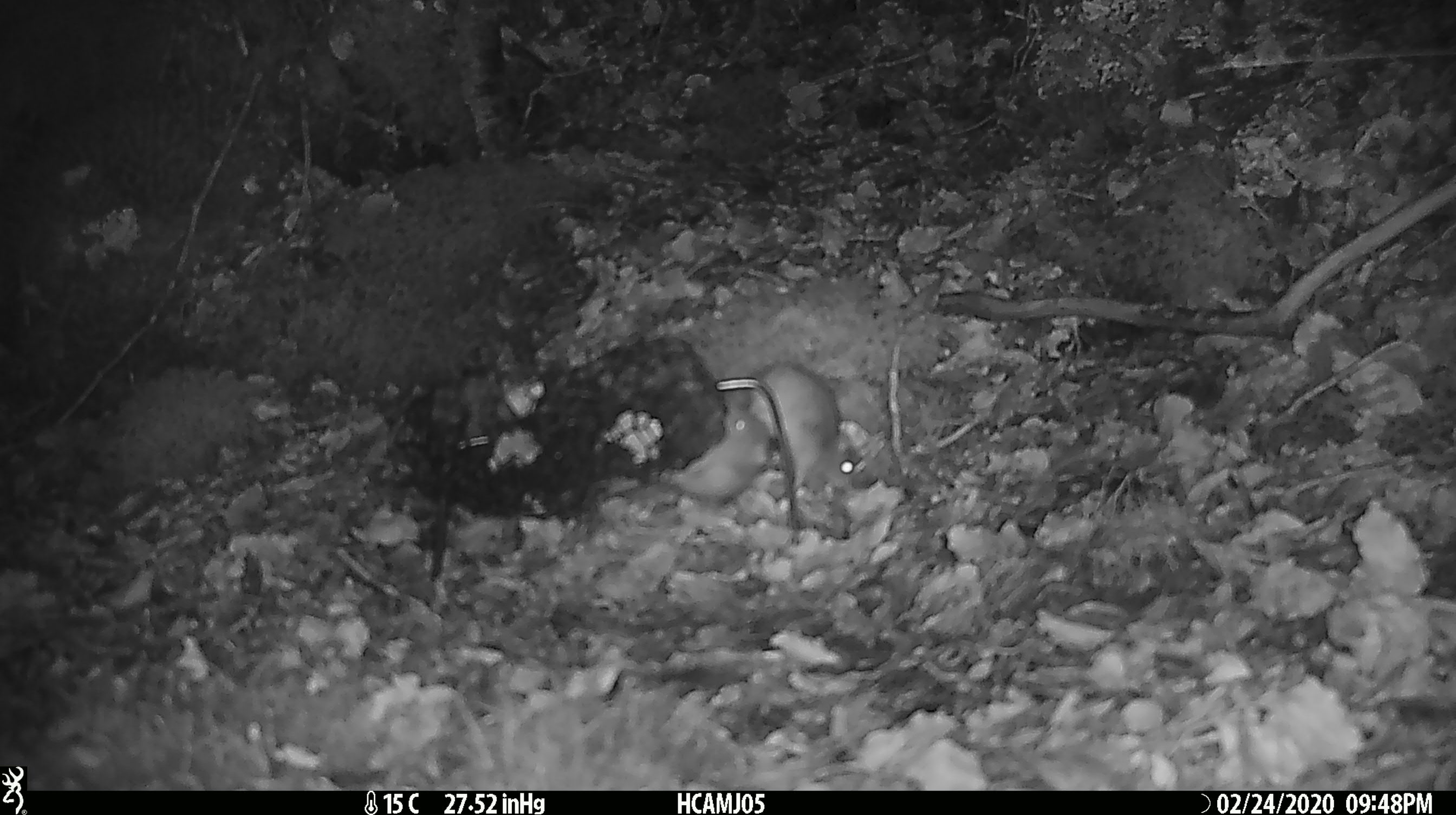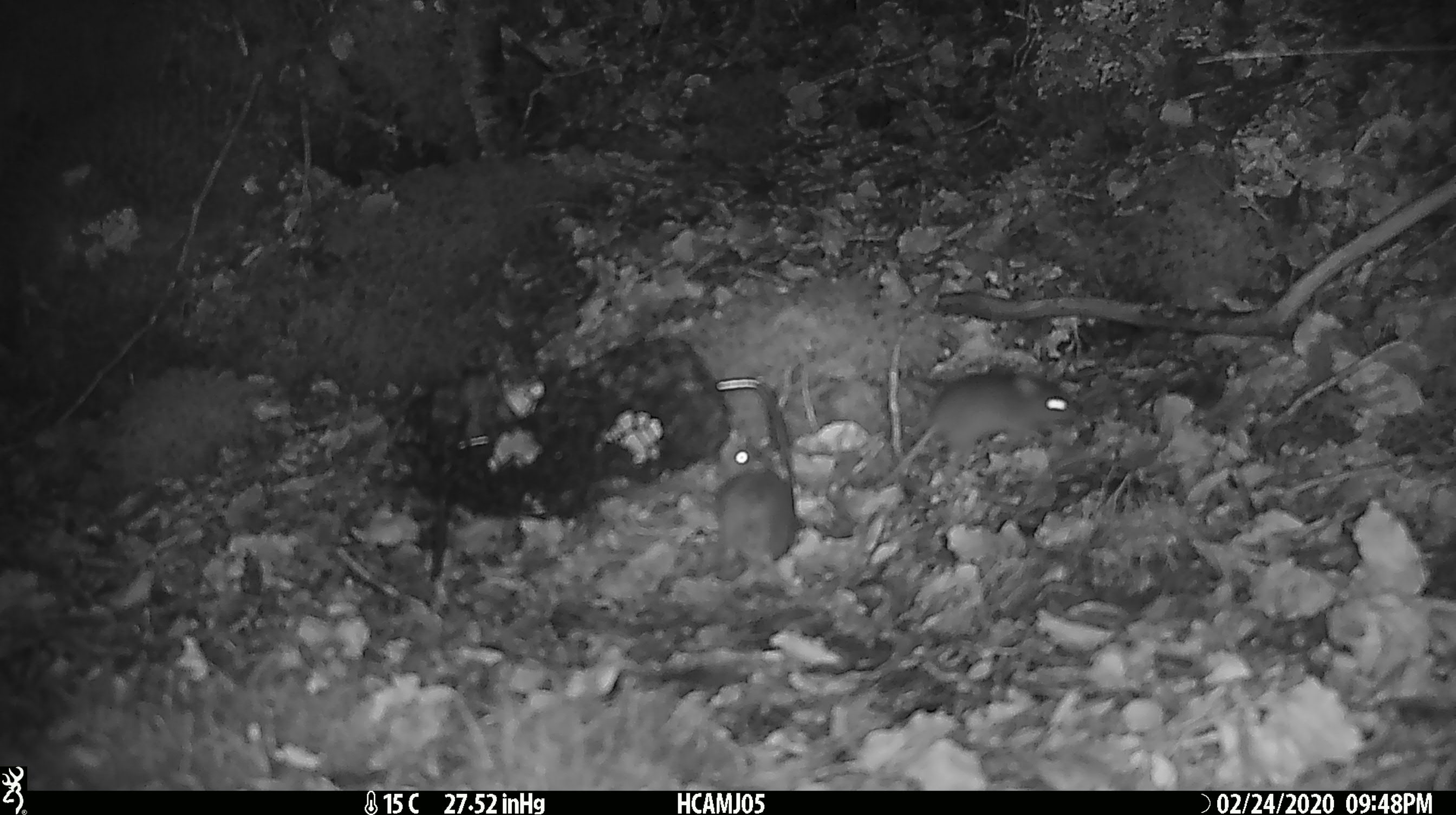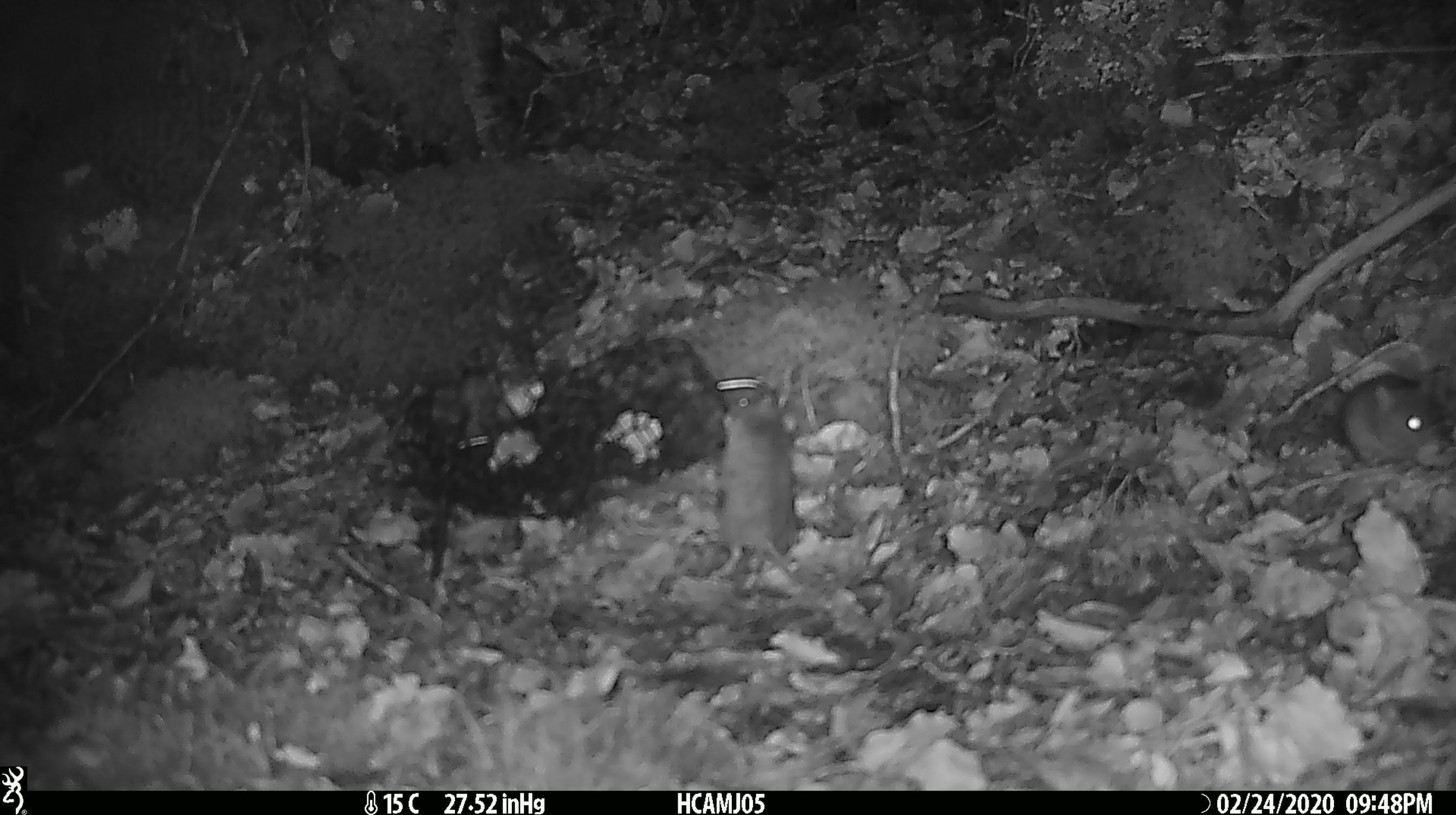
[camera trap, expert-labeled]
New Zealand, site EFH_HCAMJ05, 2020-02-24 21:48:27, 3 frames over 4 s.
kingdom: Animalia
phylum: Chordata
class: Mammalia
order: Rodentia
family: Muridae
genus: Mus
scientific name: Mus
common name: mouse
Mouse (Mus).